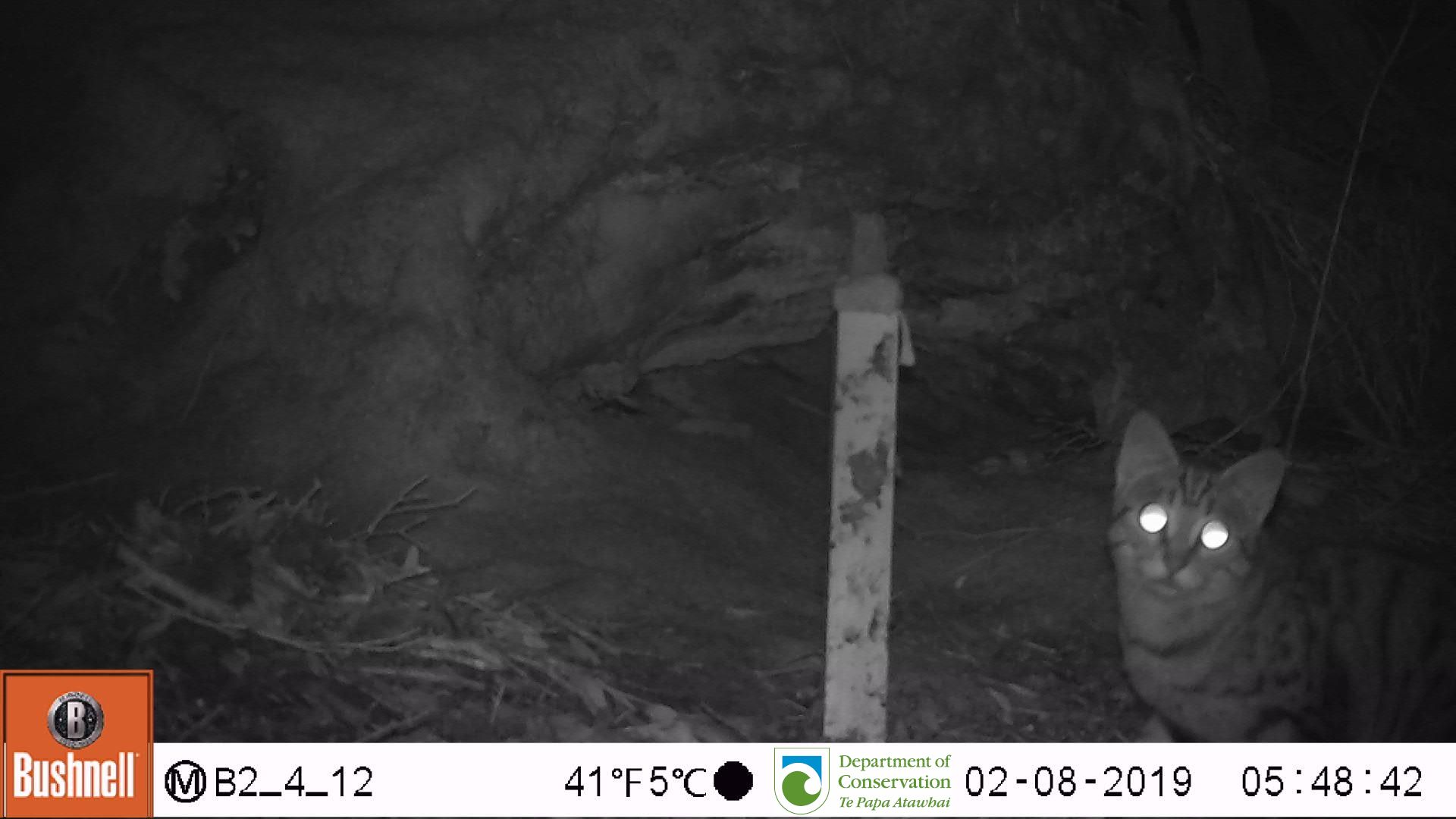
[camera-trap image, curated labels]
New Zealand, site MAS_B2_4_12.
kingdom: Animalia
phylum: Chordata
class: Mammalia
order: Carnivora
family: Felidae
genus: Felis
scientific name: Felis catus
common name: domestic cat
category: cat